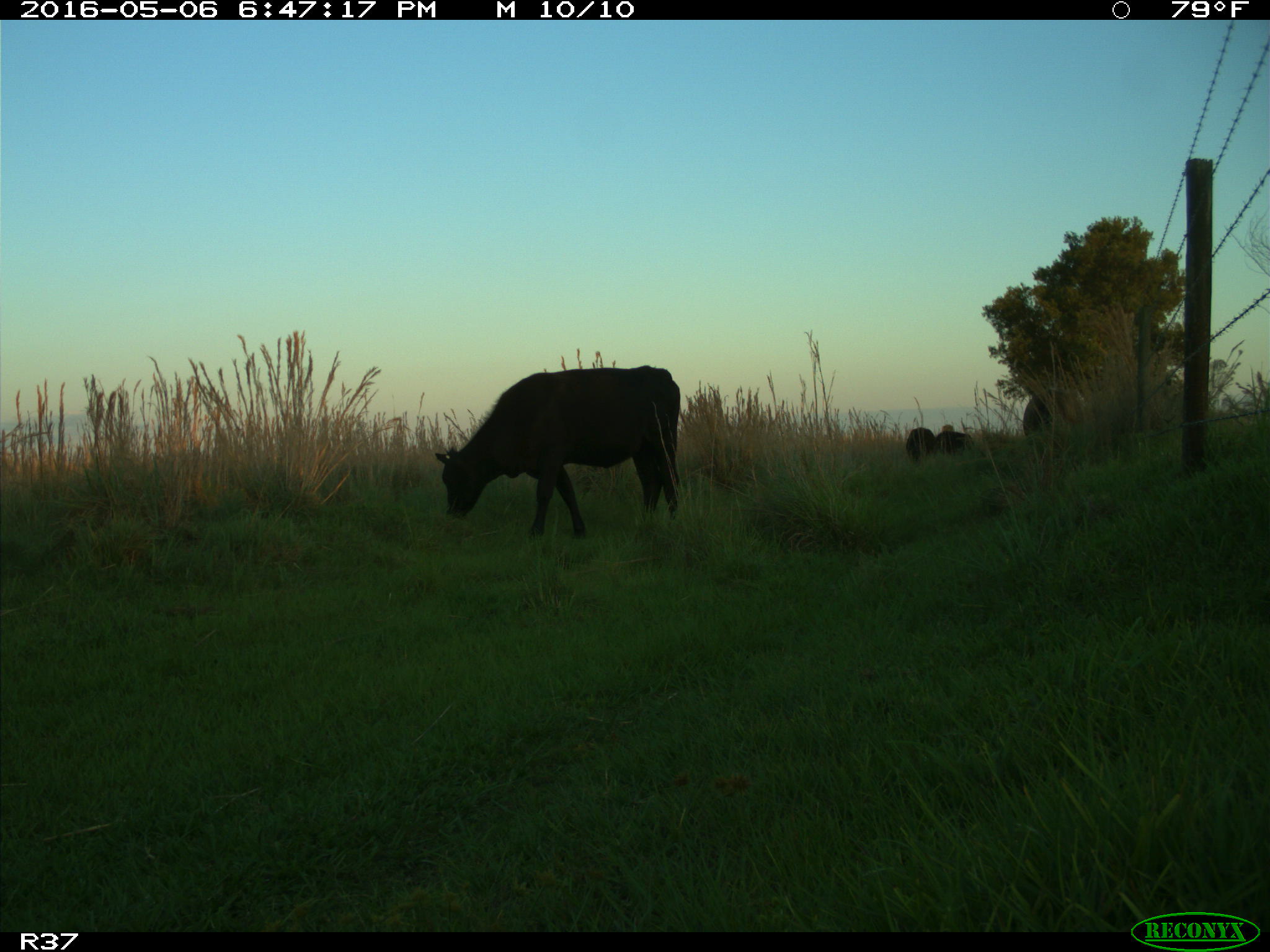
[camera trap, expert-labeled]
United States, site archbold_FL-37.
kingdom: Animalia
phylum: Chordata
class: Mammalia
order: Artiodactyla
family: Bovidae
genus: Bos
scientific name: Bos taurus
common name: domestic cow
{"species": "Bos taurus (domestic cow)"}